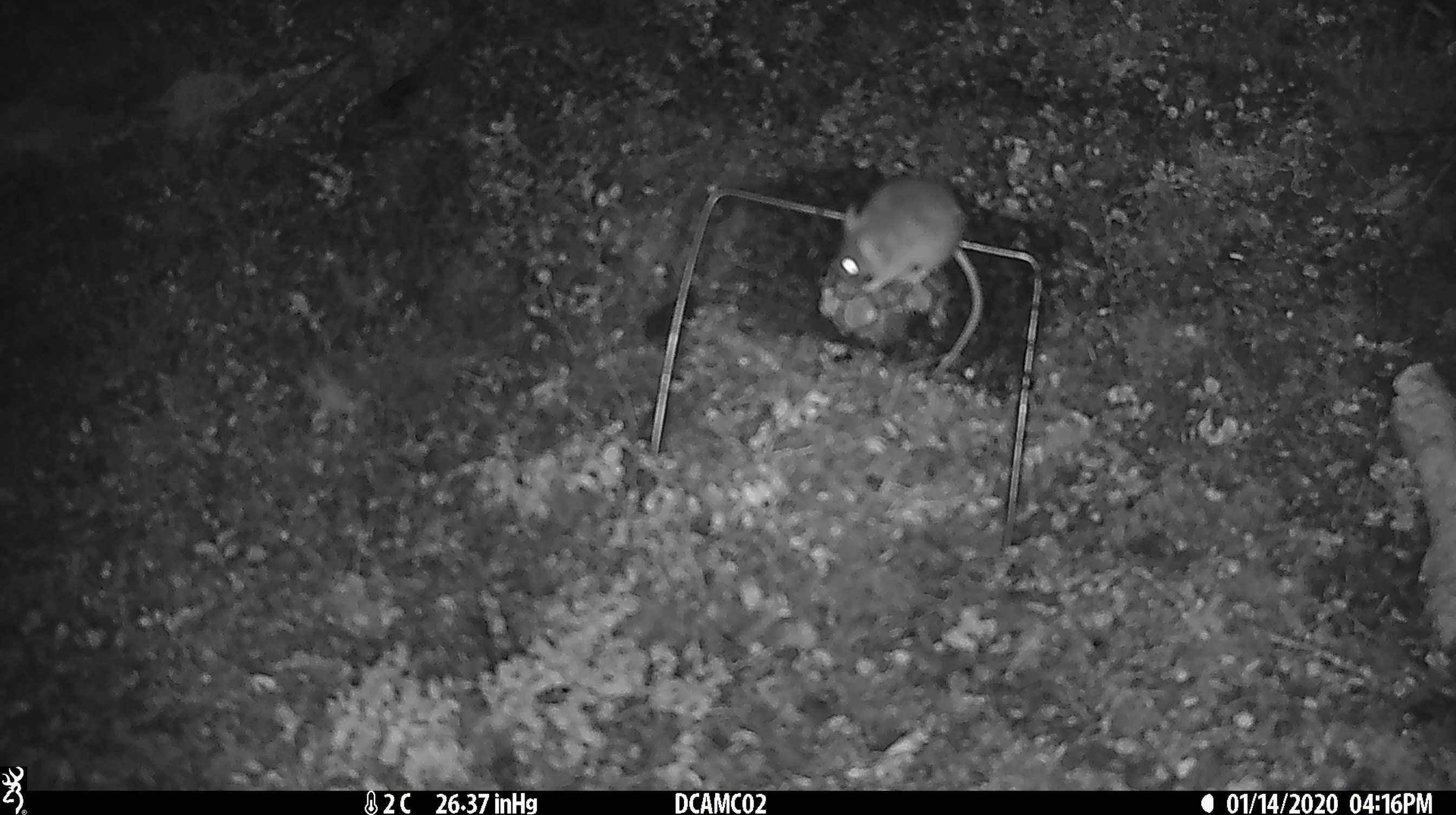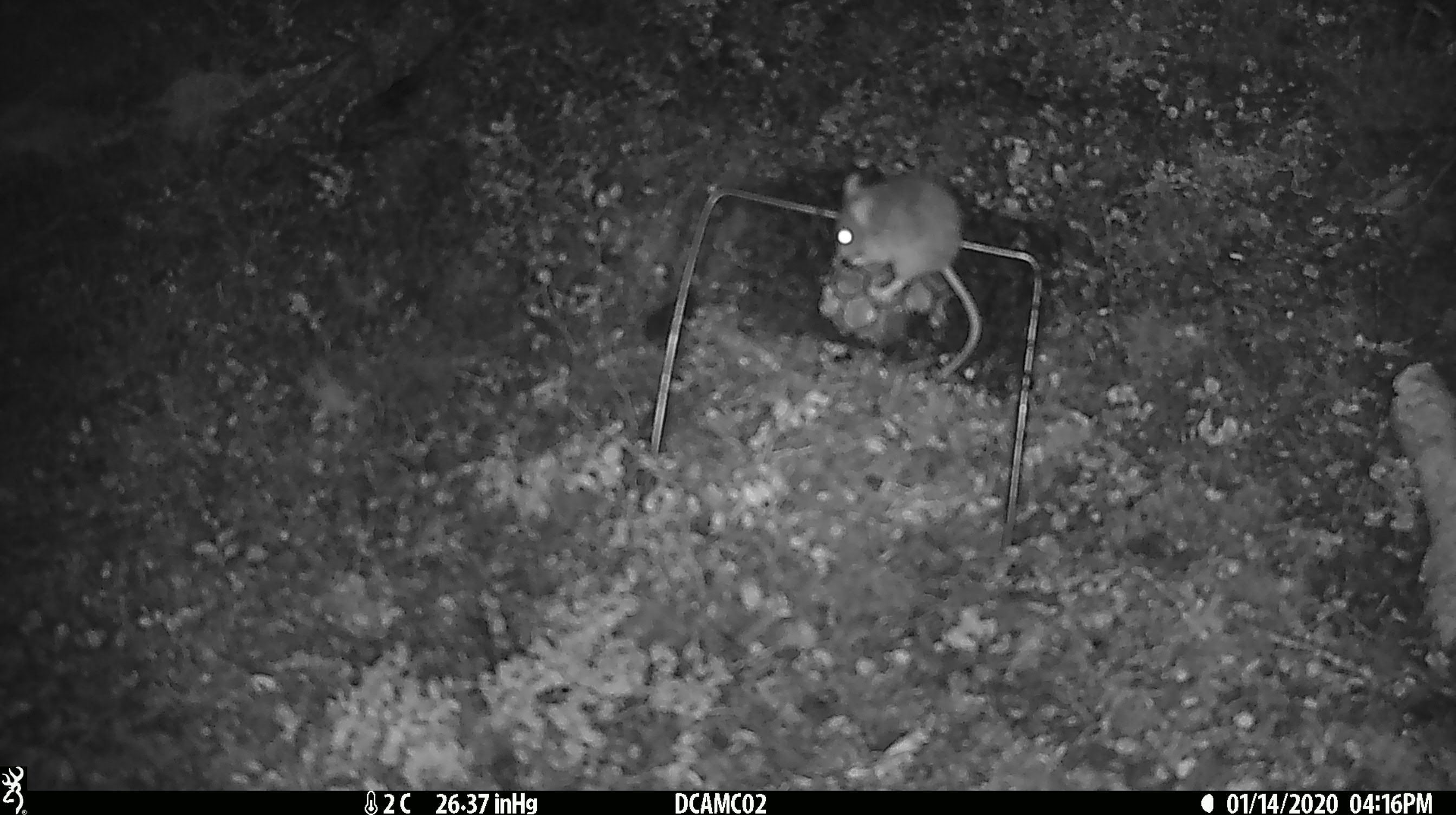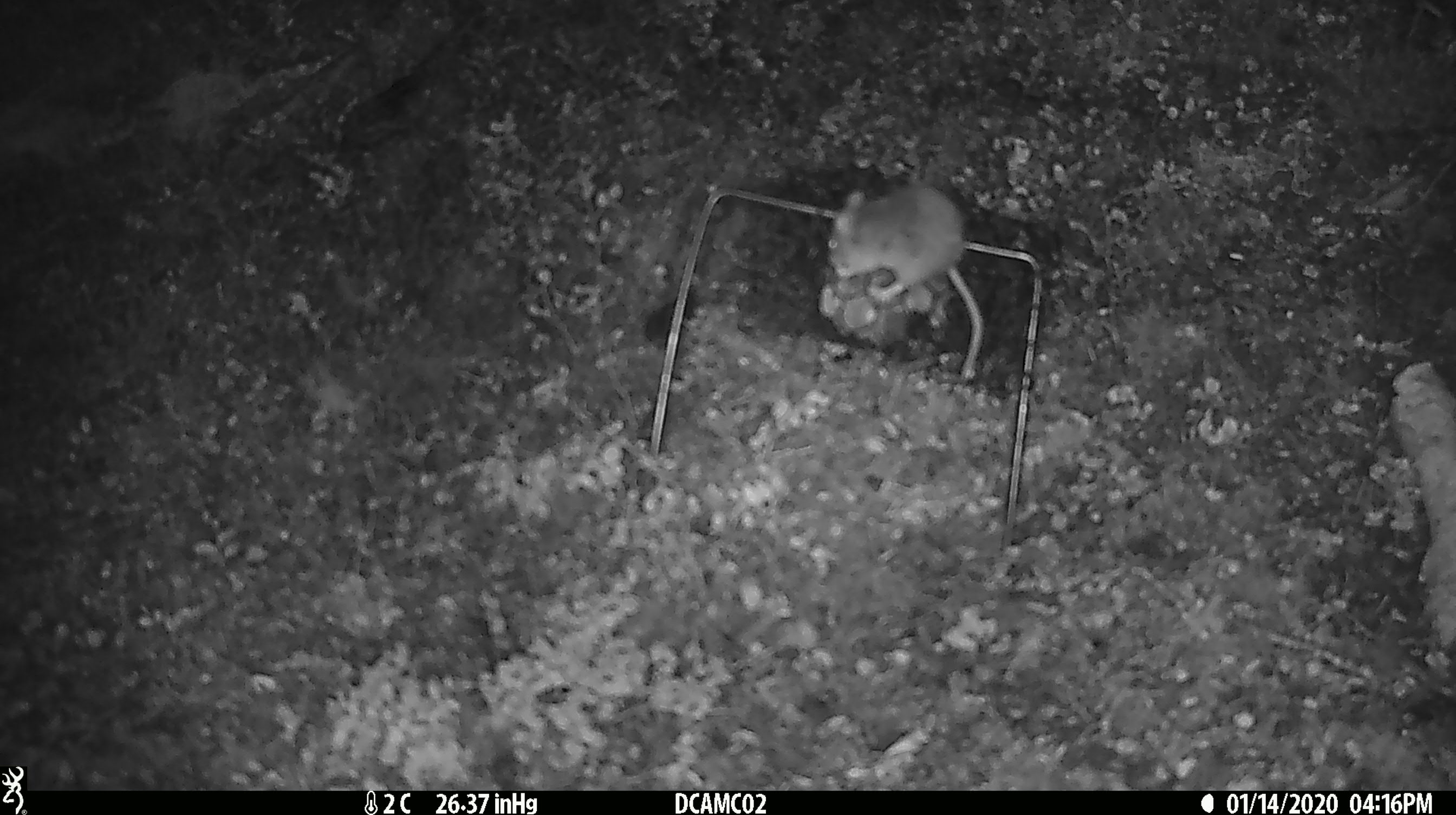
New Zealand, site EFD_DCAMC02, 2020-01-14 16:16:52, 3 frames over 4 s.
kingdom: Animalia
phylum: Chordata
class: Mammalia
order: Rodentia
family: Muridae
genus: Mus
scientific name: Mus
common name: mouse